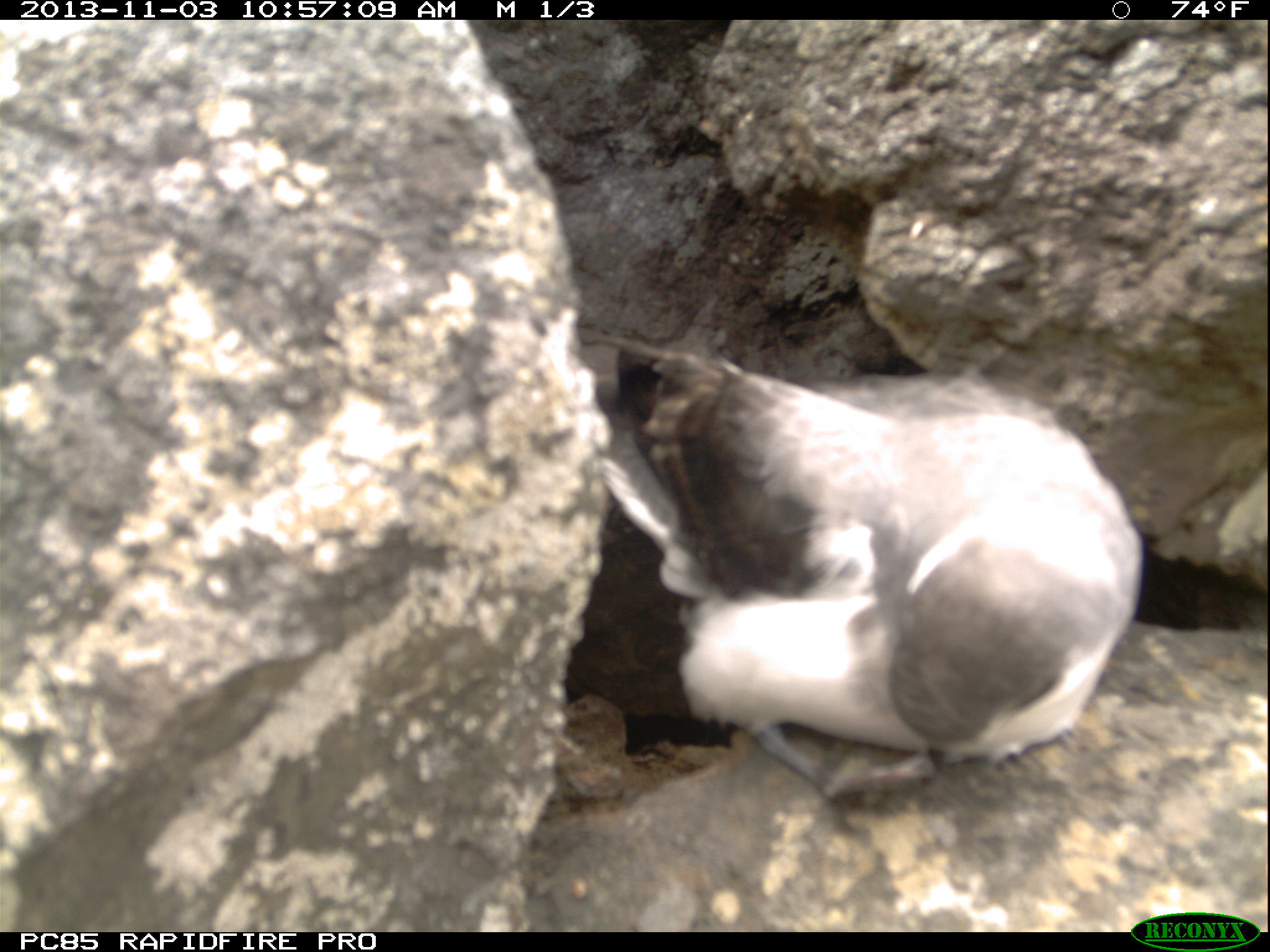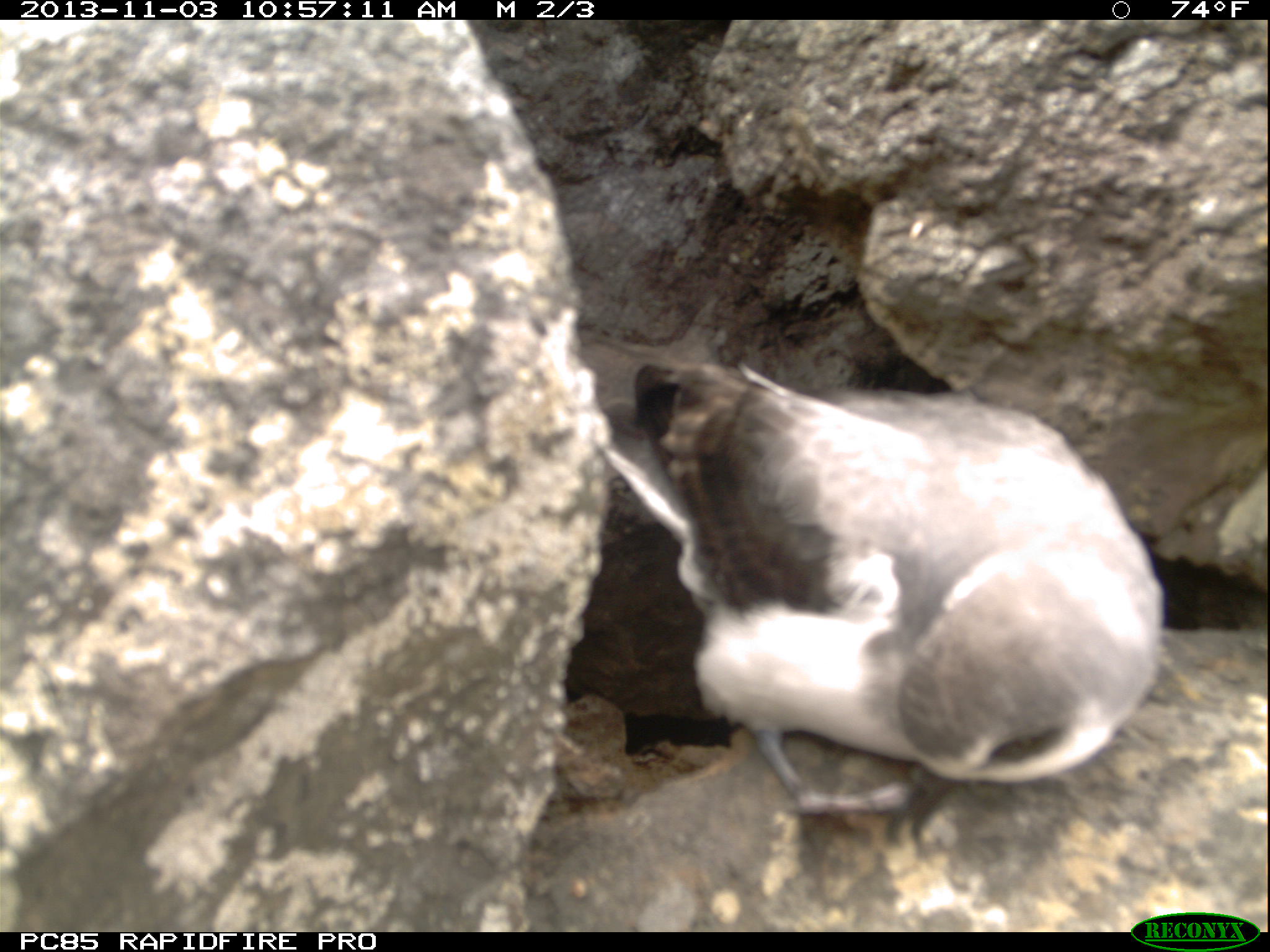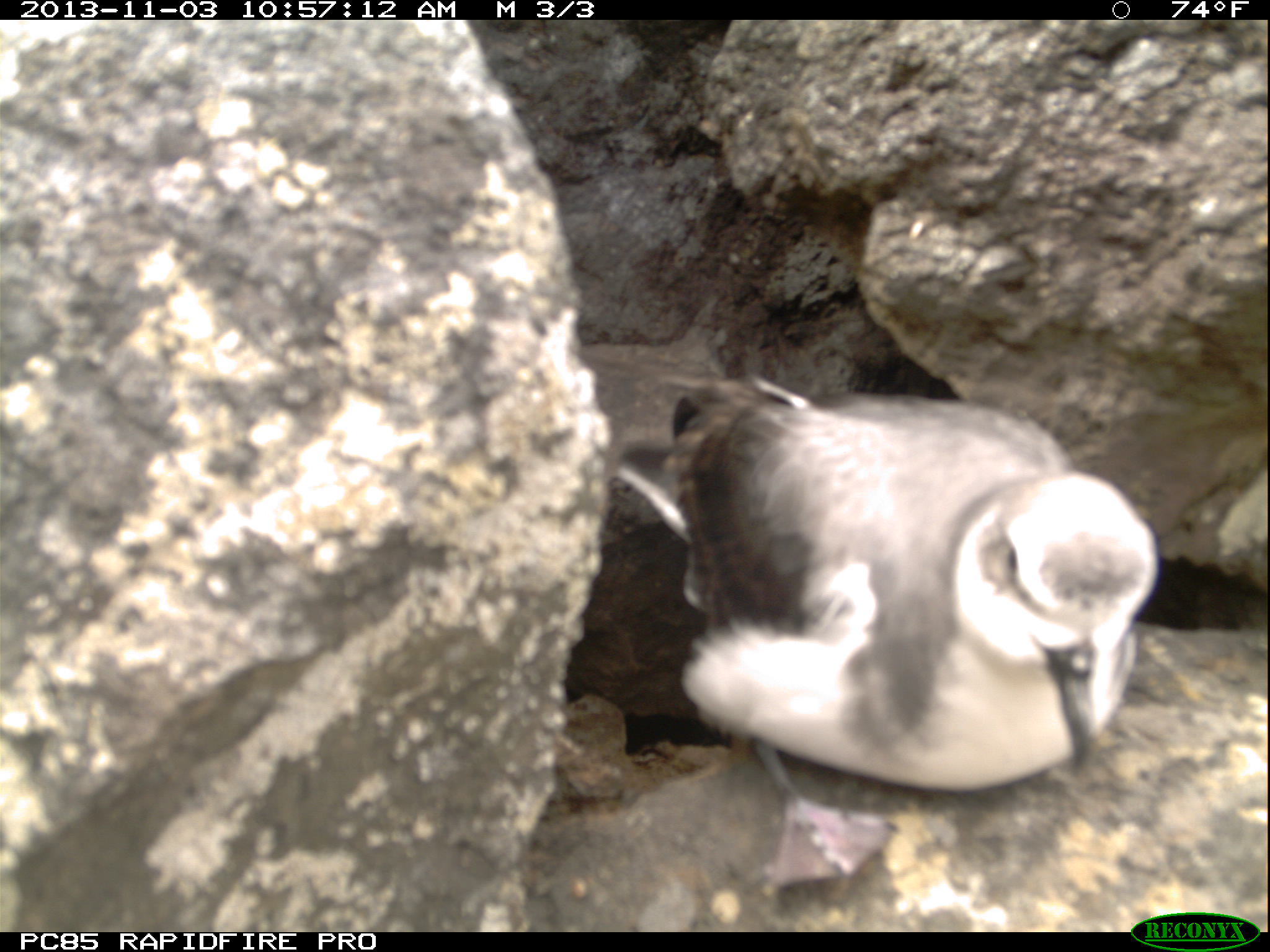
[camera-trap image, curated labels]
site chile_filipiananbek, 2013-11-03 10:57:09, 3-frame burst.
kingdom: Animalia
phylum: Chordata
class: Aves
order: Procellariiformes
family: Procellariidae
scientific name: Procellariidae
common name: petrel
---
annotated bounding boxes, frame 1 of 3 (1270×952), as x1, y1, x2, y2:
petrel: 590, 326, 1144, 803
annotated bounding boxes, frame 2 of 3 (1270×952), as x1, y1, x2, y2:
petrel: 597, 346, 1170, 817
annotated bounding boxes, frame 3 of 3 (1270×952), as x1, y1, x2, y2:
petrel: 579, 368, 1167, 801